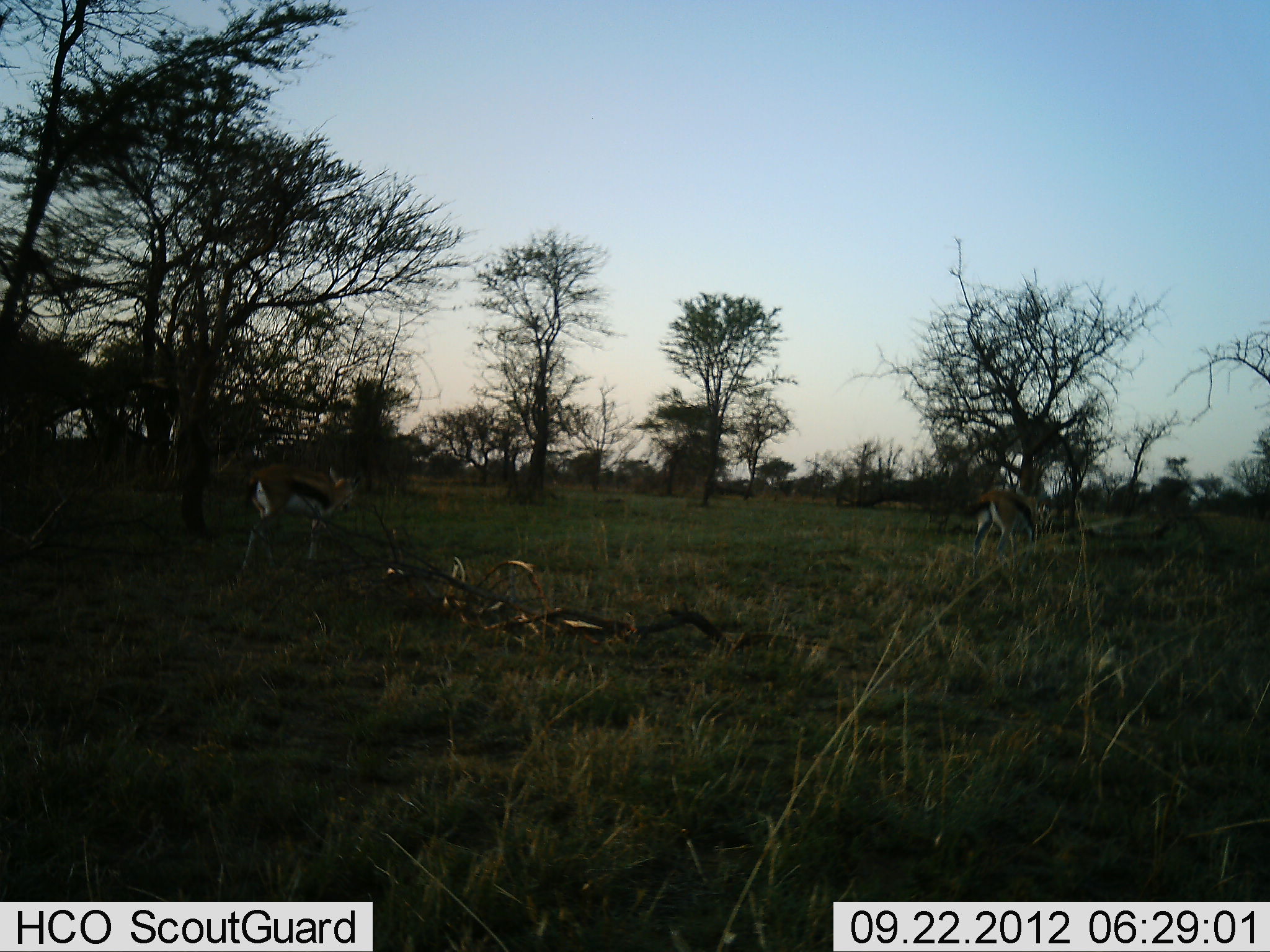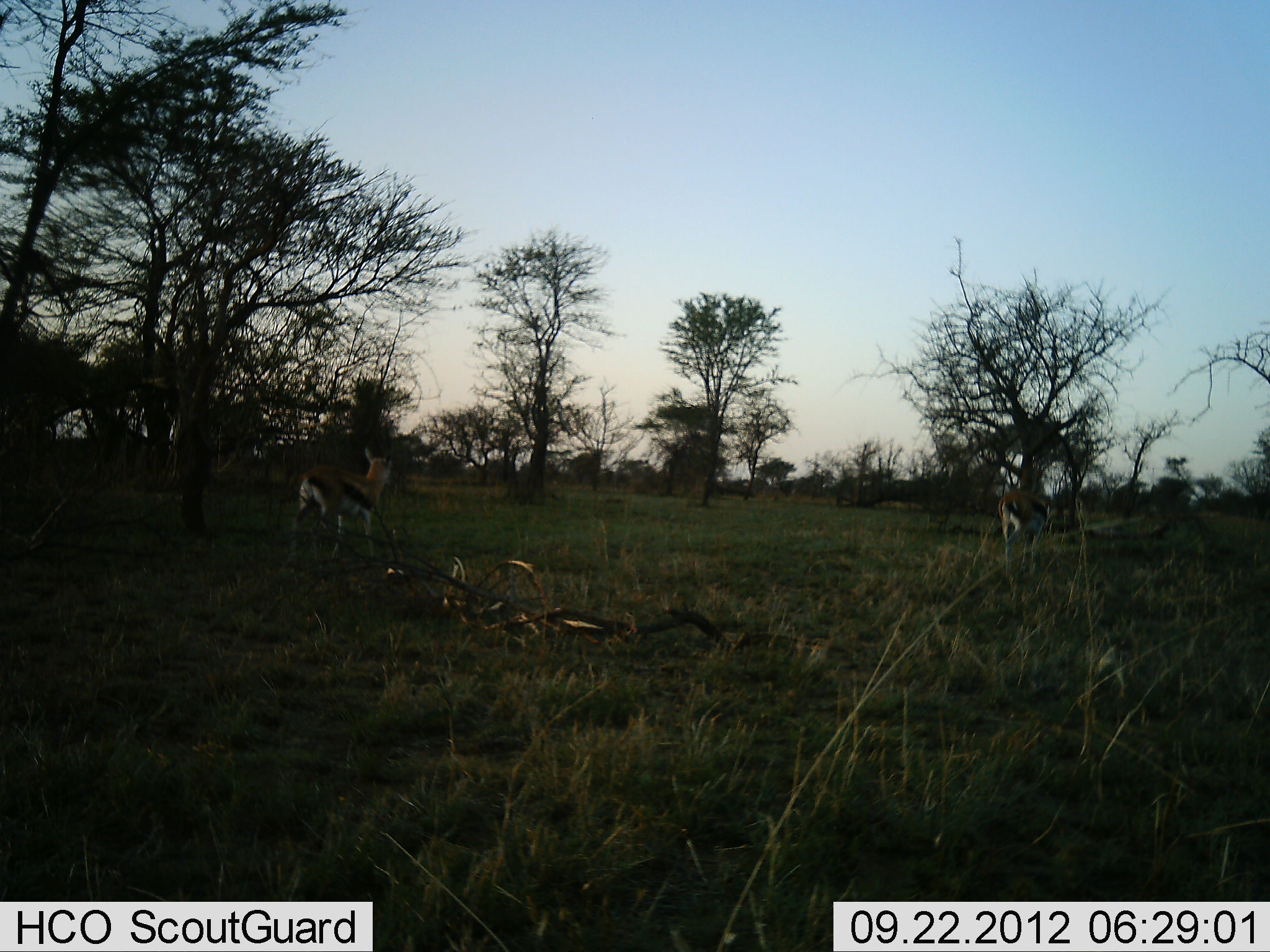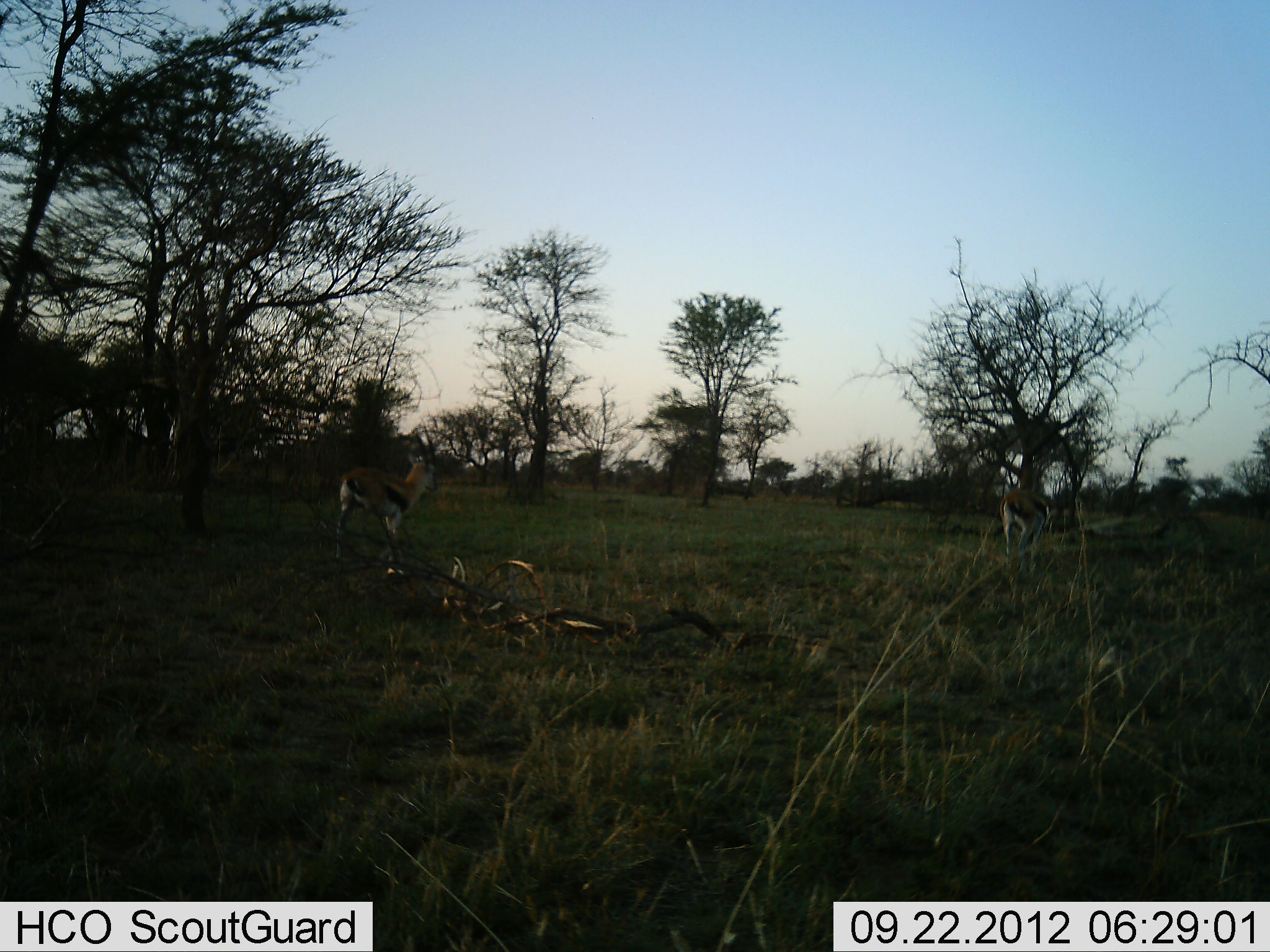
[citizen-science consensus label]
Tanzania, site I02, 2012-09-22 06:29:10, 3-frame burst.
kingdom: Animalia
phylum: Chordata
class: Mammalia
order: Artiodactyla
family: Bovidae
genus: Eudorcas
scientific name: Eudorcas thomsonii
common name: thomson's gazelle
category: gazellethomsons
Gazellethomsons (thomson's gazelle) (Eudorcas thomsonii), count 2. Behavior (volunteer vote fractions): standing 0%, resting 0%, moving 100%, interacting 0%. Young present (vote fraction): 0%. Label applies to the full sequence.